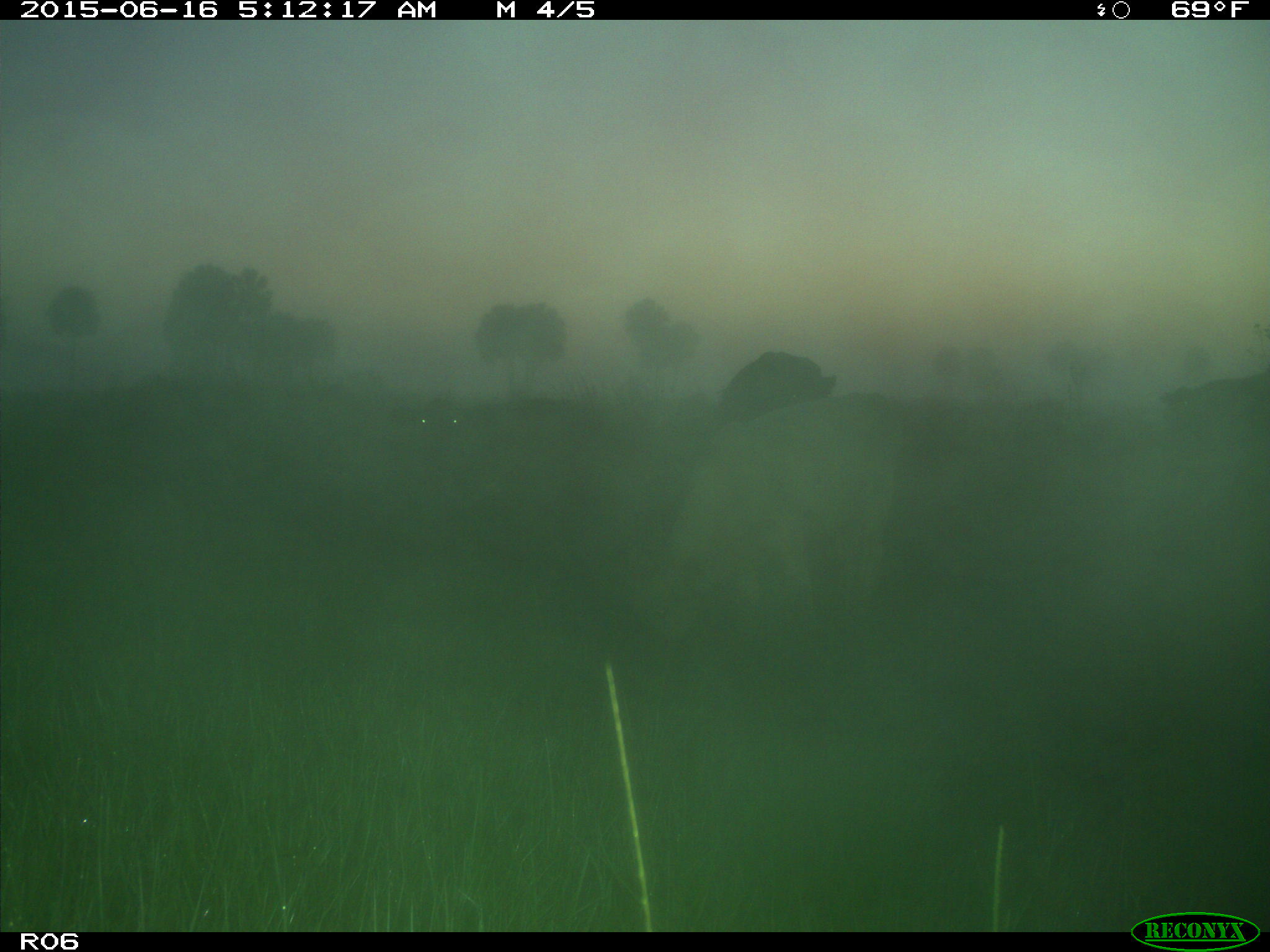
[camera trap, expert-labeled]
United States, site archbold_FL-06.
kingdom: Animalia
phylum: Chordata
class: Mammalia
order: Artiodactyla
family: Bovidae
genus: Bos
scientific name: Bos taurus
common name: domestic cow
Bos taurus (domestic cow).